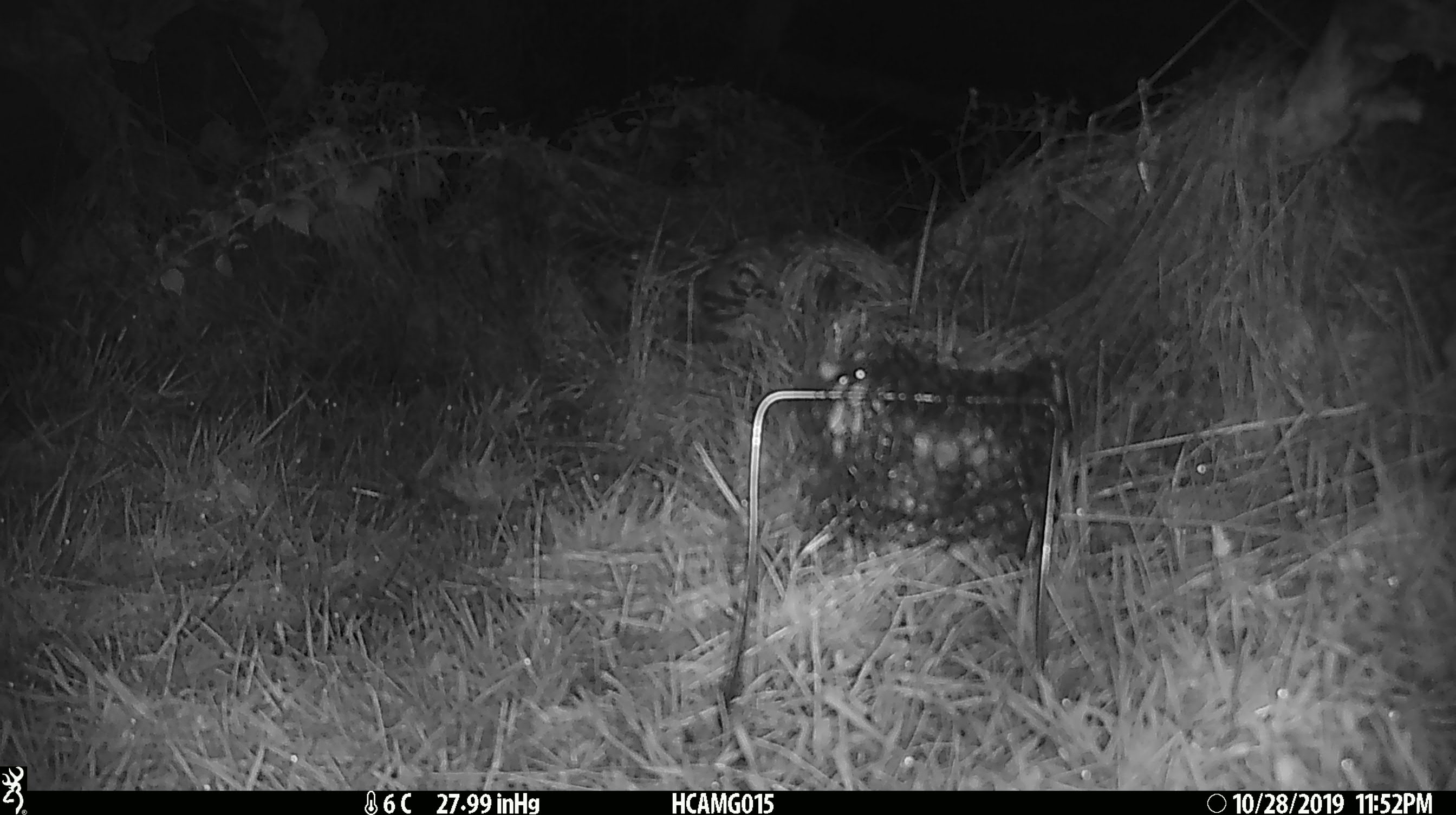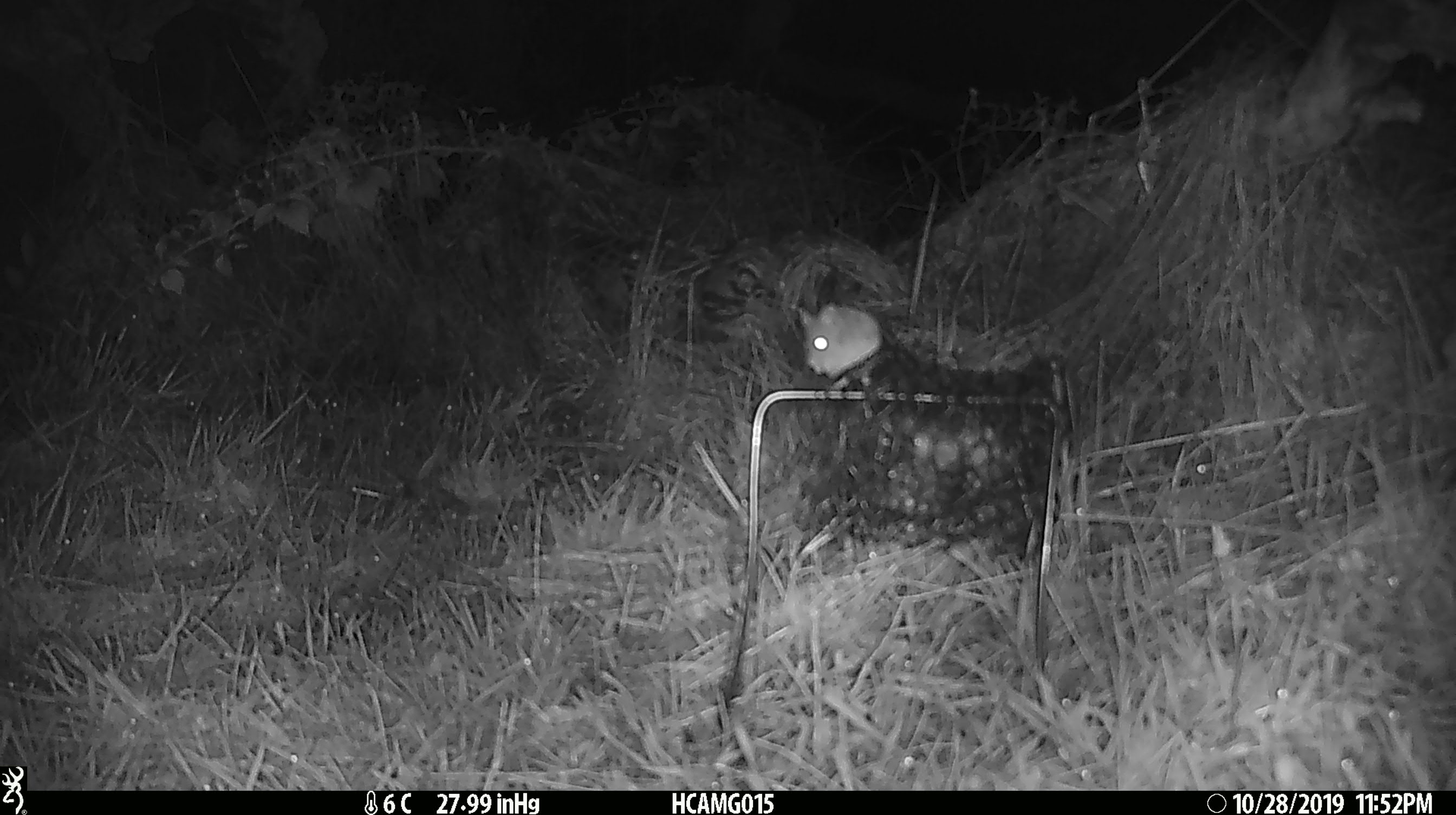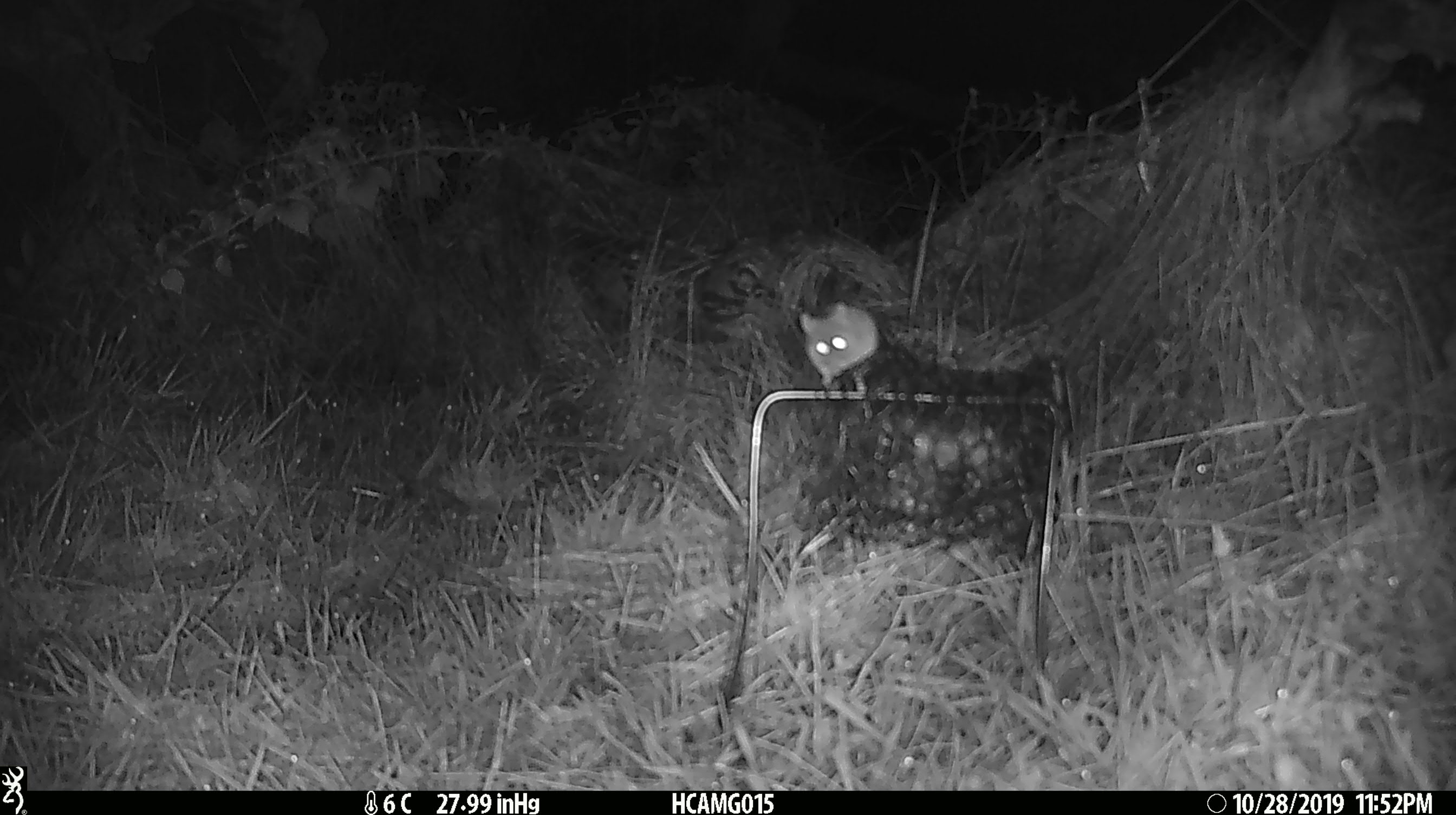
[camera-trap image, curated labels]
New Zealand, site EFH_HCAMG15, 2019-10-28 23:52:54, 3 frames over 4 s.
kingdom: Animalia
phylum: Chordata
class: Mammalia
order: Rodentia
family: Muridae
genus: Mus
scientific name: Mus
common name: mouse